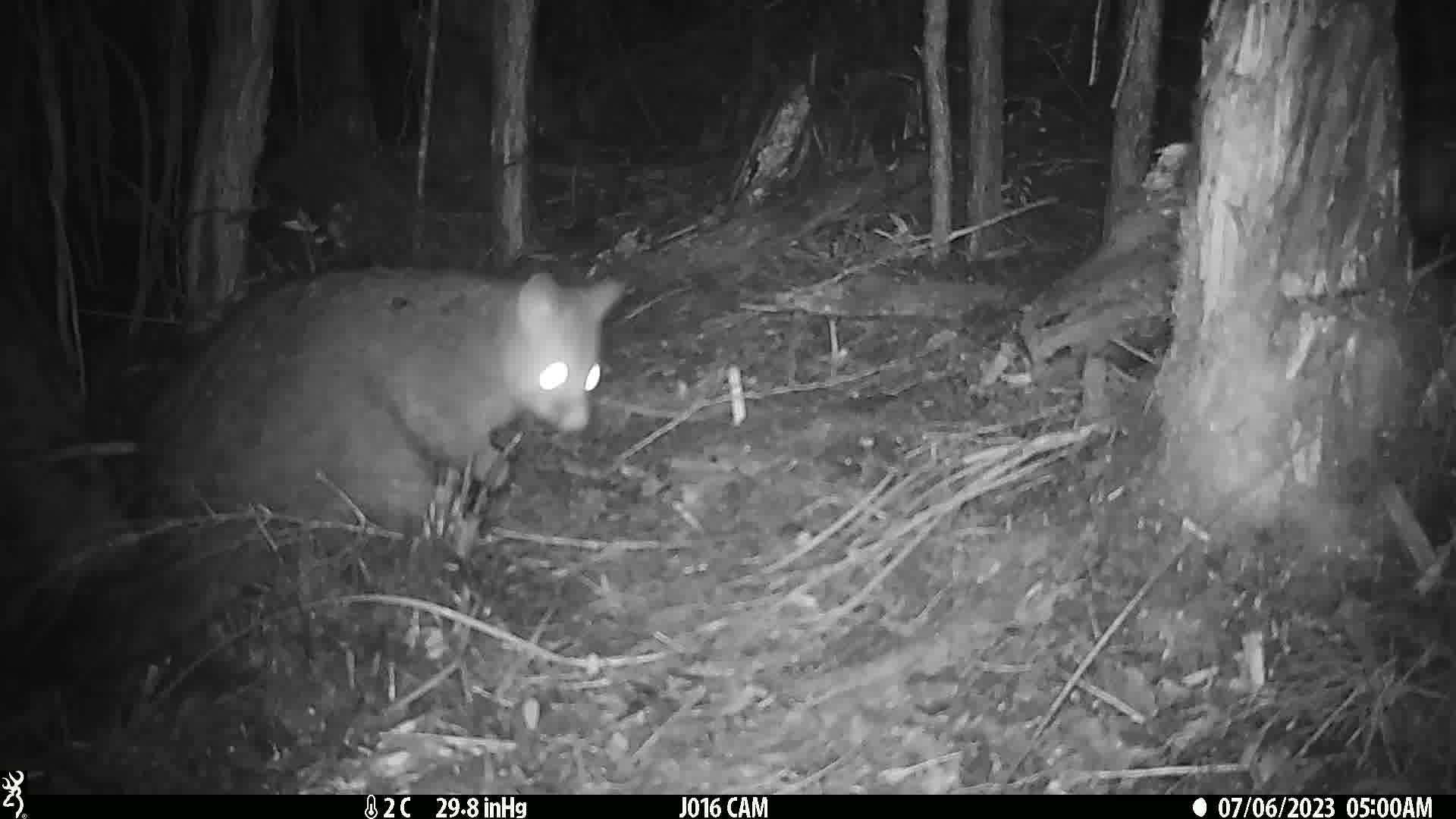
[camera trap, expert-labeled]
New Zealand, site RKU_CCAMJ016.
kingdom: Animalia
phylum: Chordata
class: Mammalia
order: Diprotodontia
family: Phalangeridae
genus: Trichosurus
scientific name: Trichosurus vulpecula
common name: common brushtail possum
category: possum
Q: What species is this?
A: Possum (common brushtail possum) (Trichosurus vulpecula).